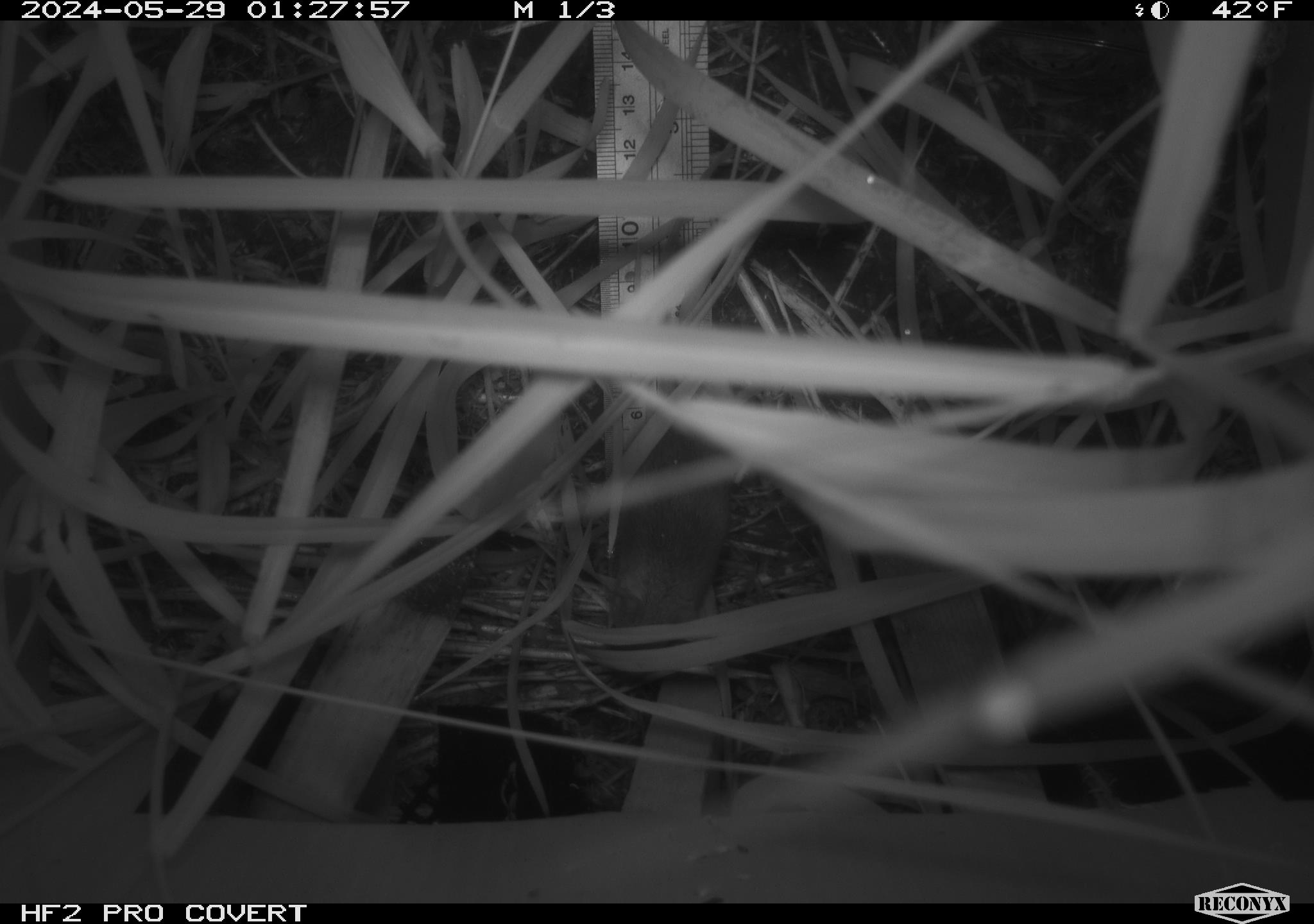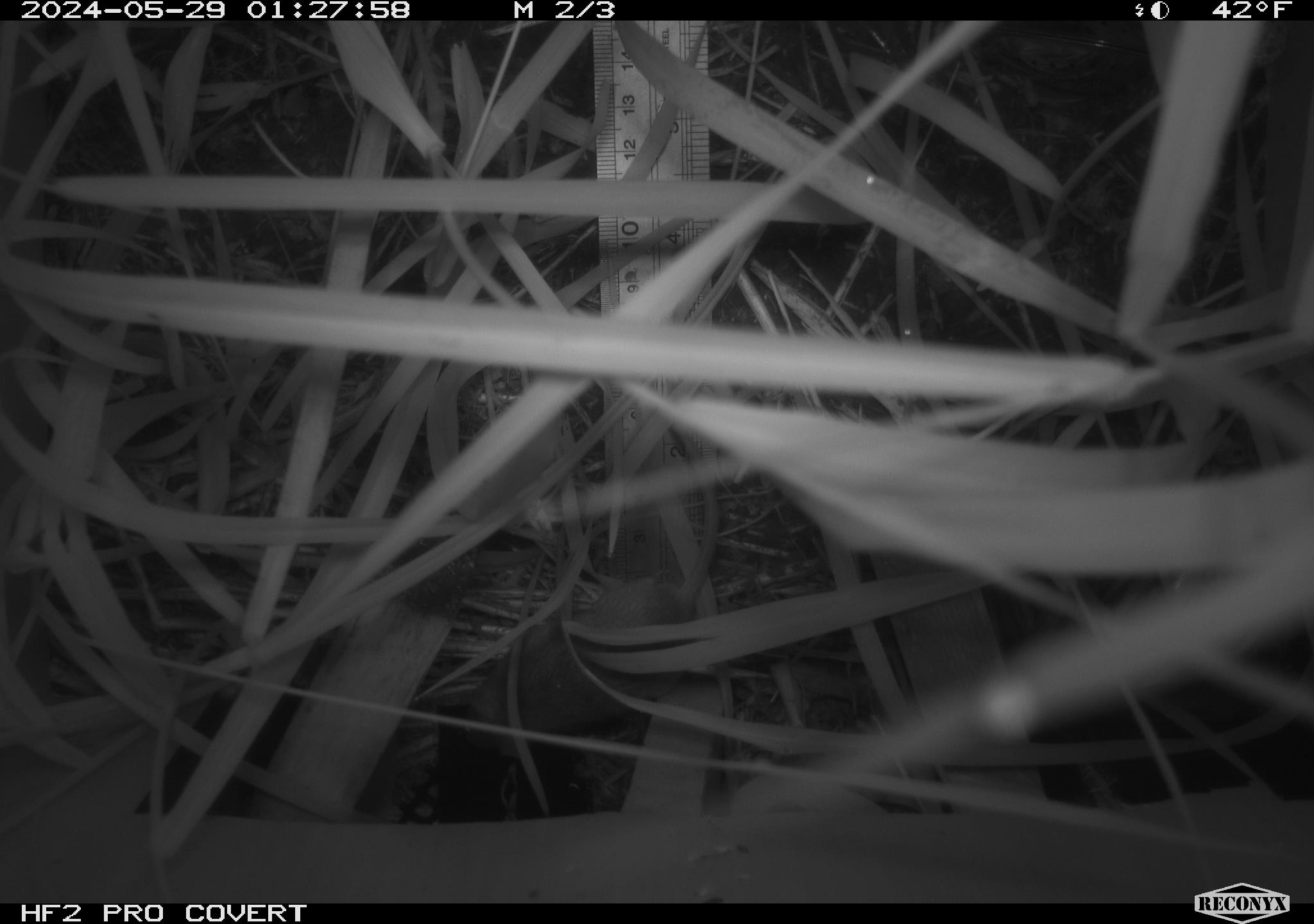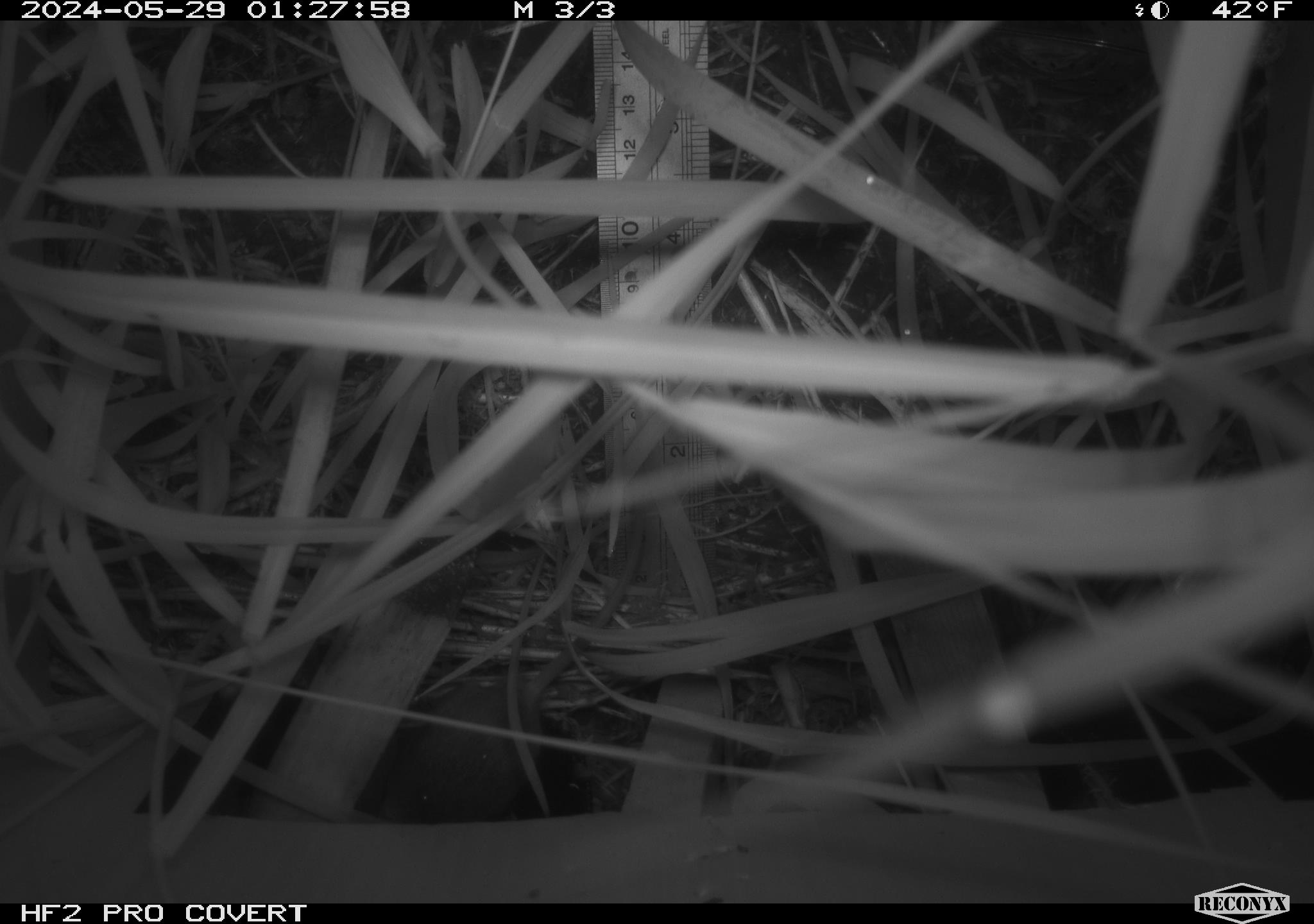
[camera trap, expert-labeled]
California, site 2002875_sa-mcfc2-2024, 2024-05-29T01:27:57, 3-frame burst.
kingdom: Animalia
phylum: Chordata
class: Mammalia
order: Rodentia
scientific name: Rodentia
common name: rodent